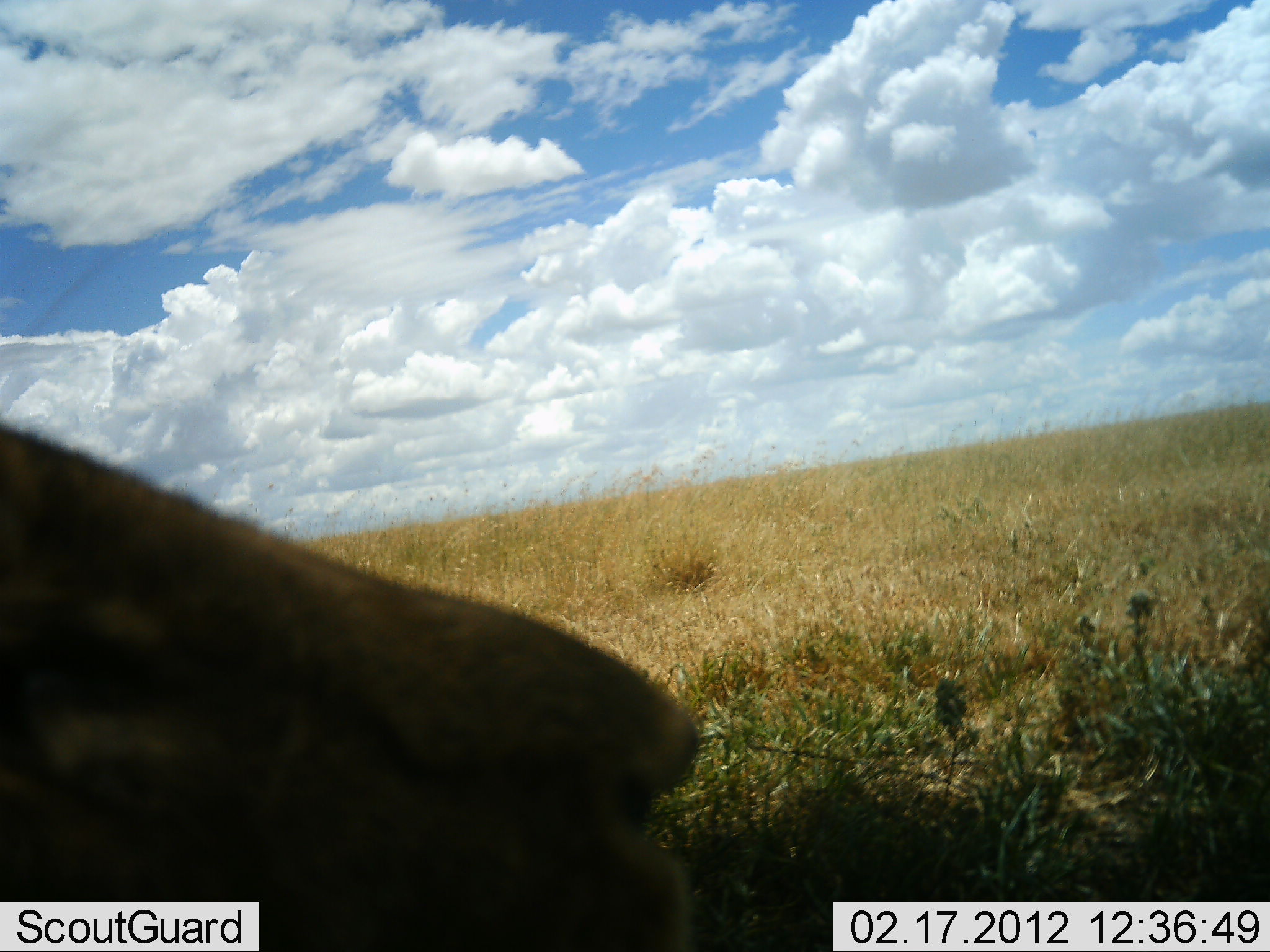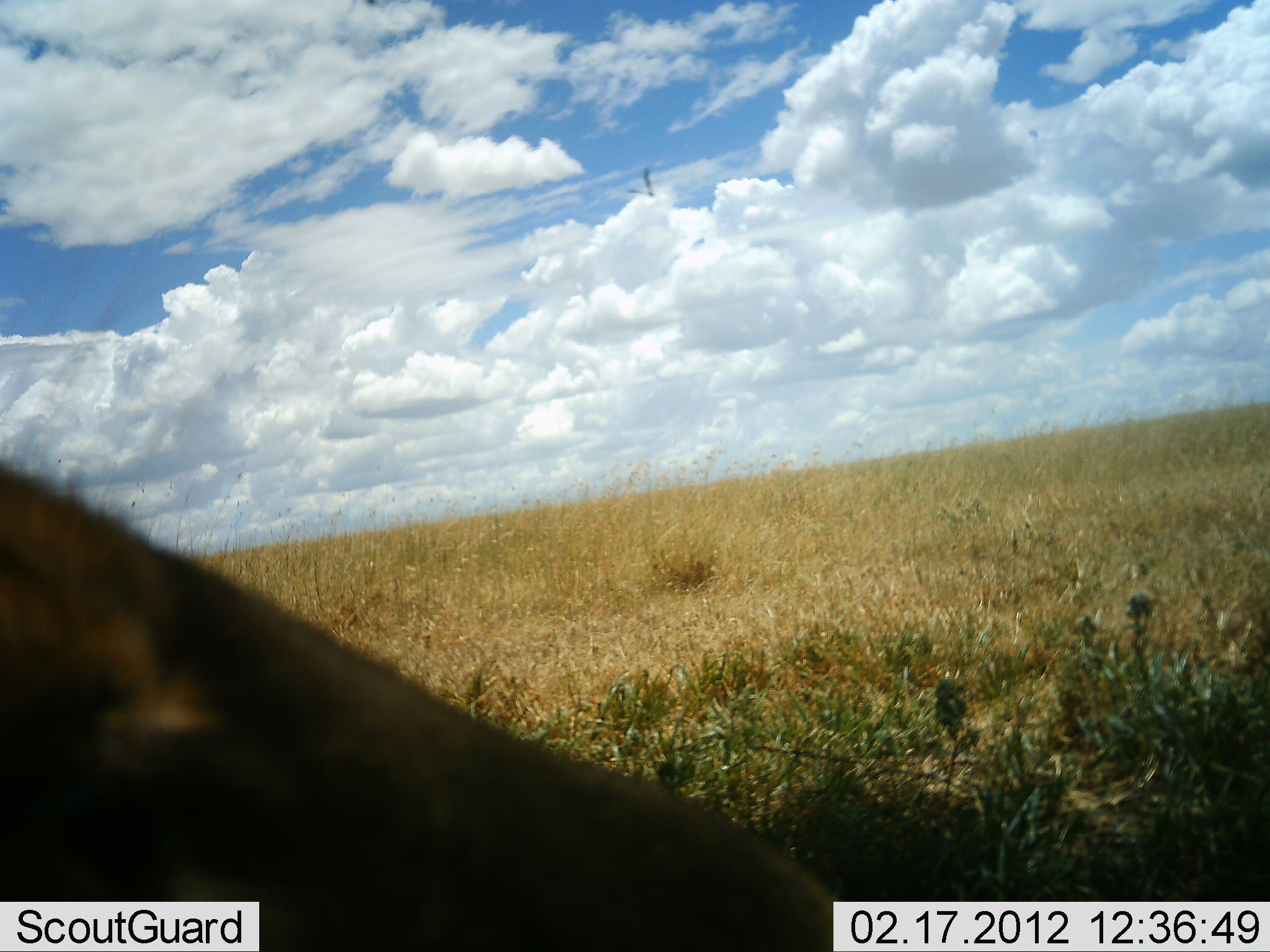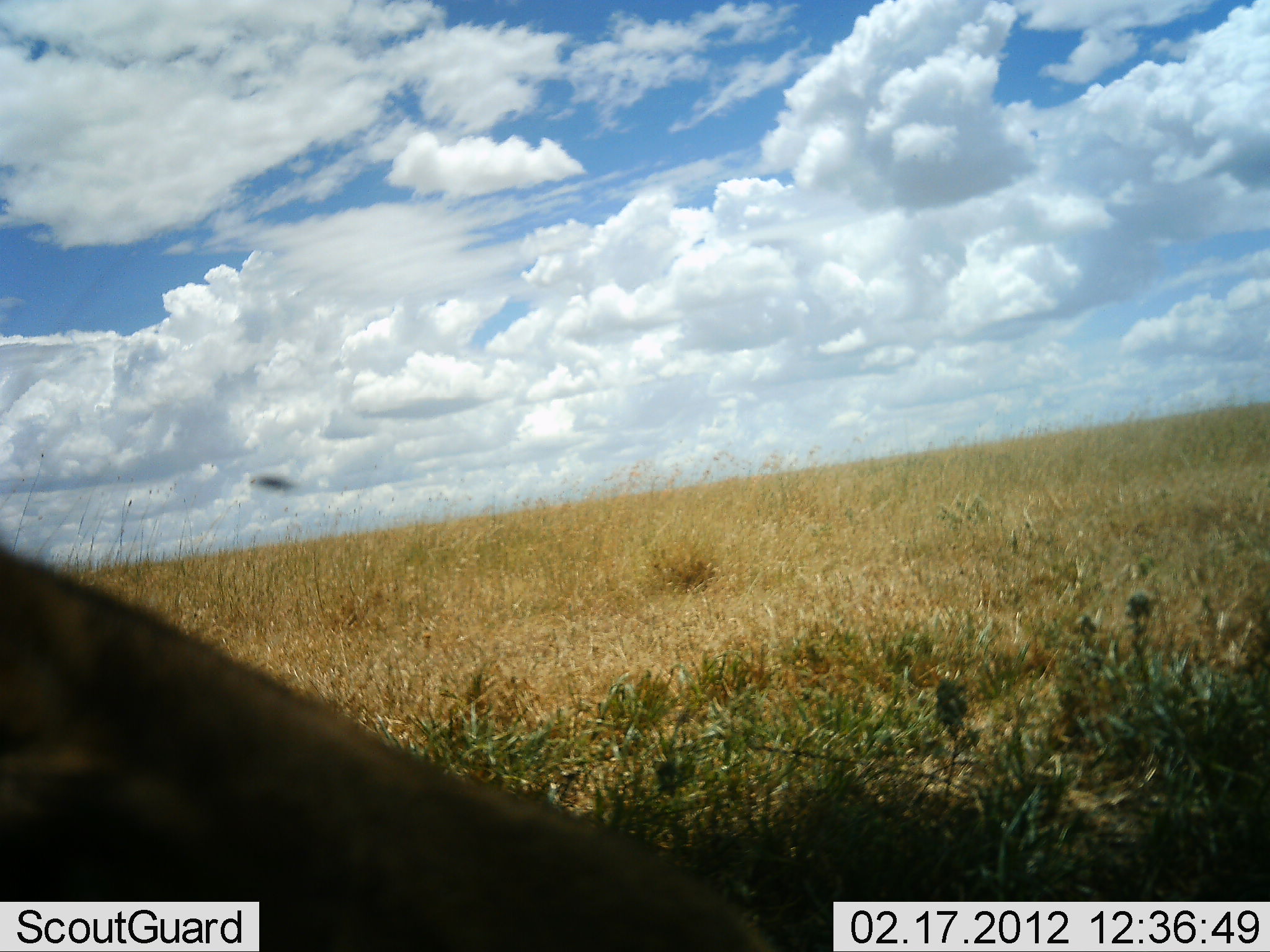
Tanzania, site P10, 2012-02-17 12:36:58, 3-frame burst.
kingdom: Animalia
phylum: Chordata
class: Mammalia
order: Carnivora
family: Felidae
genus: Panthera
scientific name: Panthera leo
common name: lion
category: lionfemale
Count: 1.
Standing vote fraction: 20%.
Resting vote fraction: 80%.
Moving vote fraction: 0%.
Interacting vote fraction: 0%.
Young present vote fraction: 0%.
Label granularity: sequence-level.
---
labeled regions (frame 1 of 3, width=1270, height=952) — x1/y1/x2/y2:
animal: 0/419/709/948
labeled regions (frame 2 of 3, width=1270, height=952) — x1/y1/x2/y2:
animal: 0/466/889/950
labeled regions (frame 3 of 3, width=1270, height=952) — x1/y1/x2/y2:
animal: 2/546/814/949